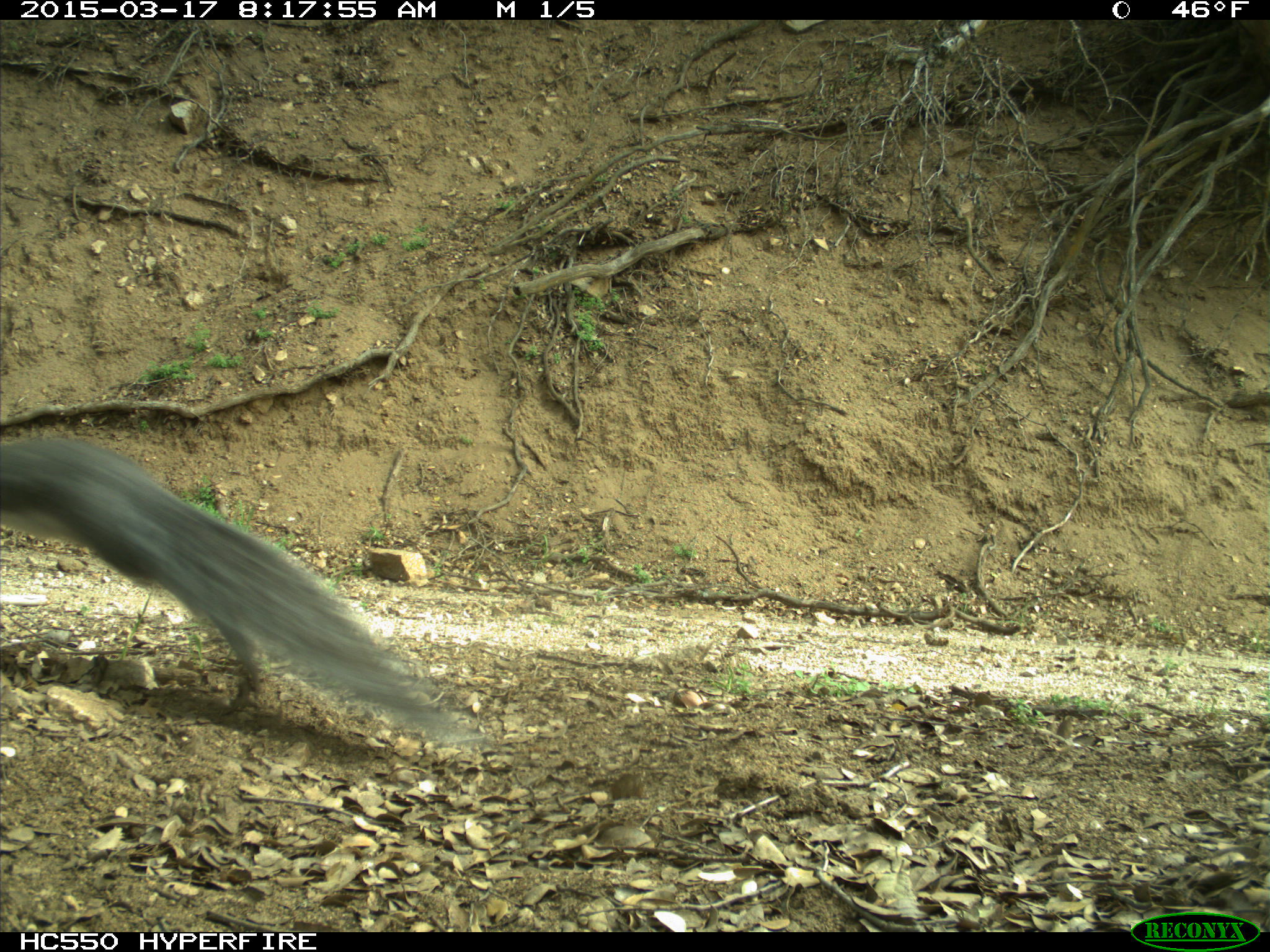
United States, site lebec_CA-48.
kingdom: Animalia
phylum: Chordata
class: Mammalia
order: Rodentia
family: Sciuridae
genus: Sciurus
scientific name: Sciurus carolinensis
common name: eastern gray squirrel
Sciurus carolinensis (eastern gray squirrel).